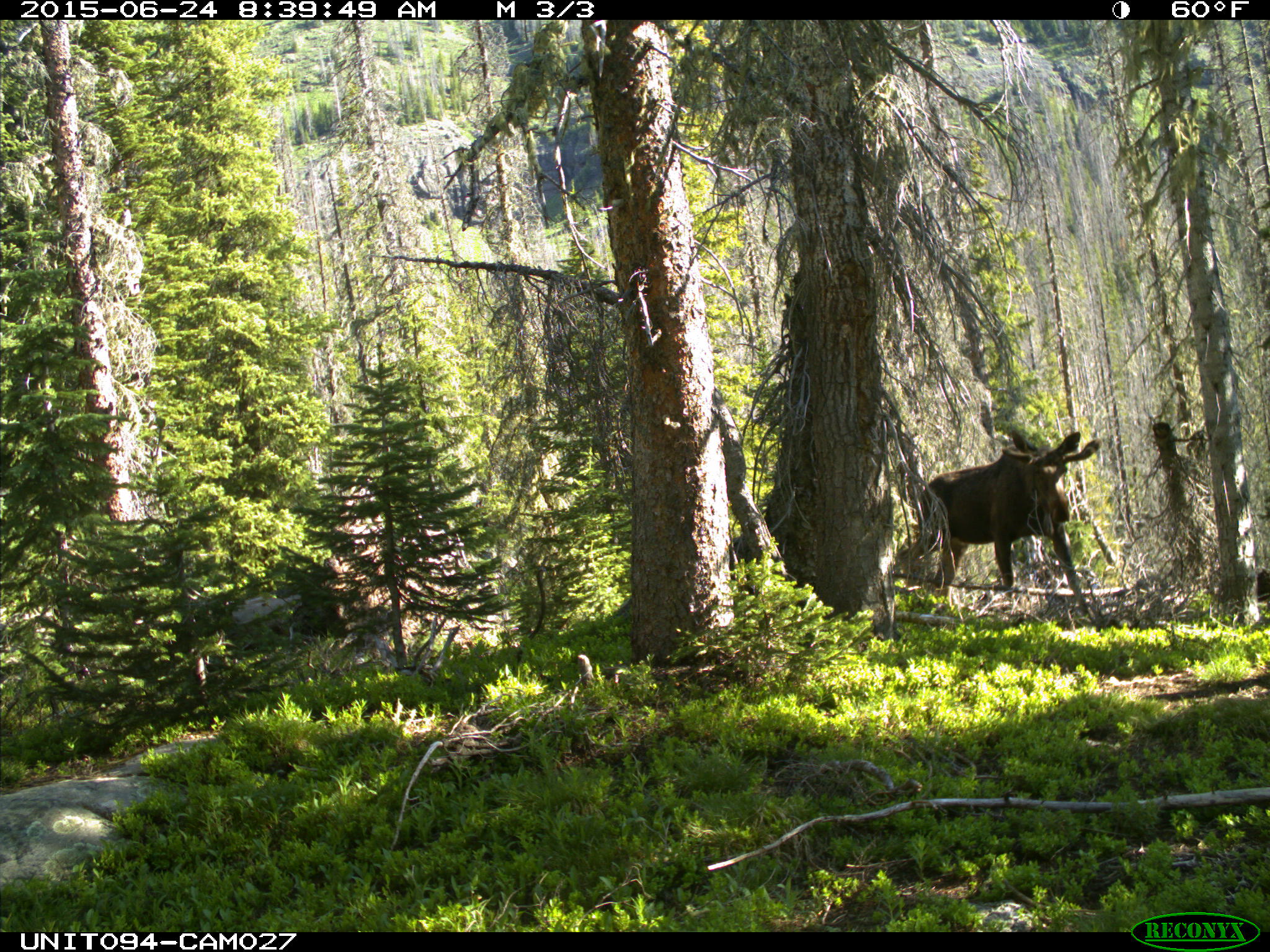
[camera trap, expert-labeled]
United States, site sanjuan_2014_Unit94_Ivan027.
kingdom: Animalia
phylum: Chordata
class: Mammalia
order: Artiodactyla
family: Cervidae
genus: Alces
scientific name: Alces alces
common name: moose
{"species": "Alces alces (moose)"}